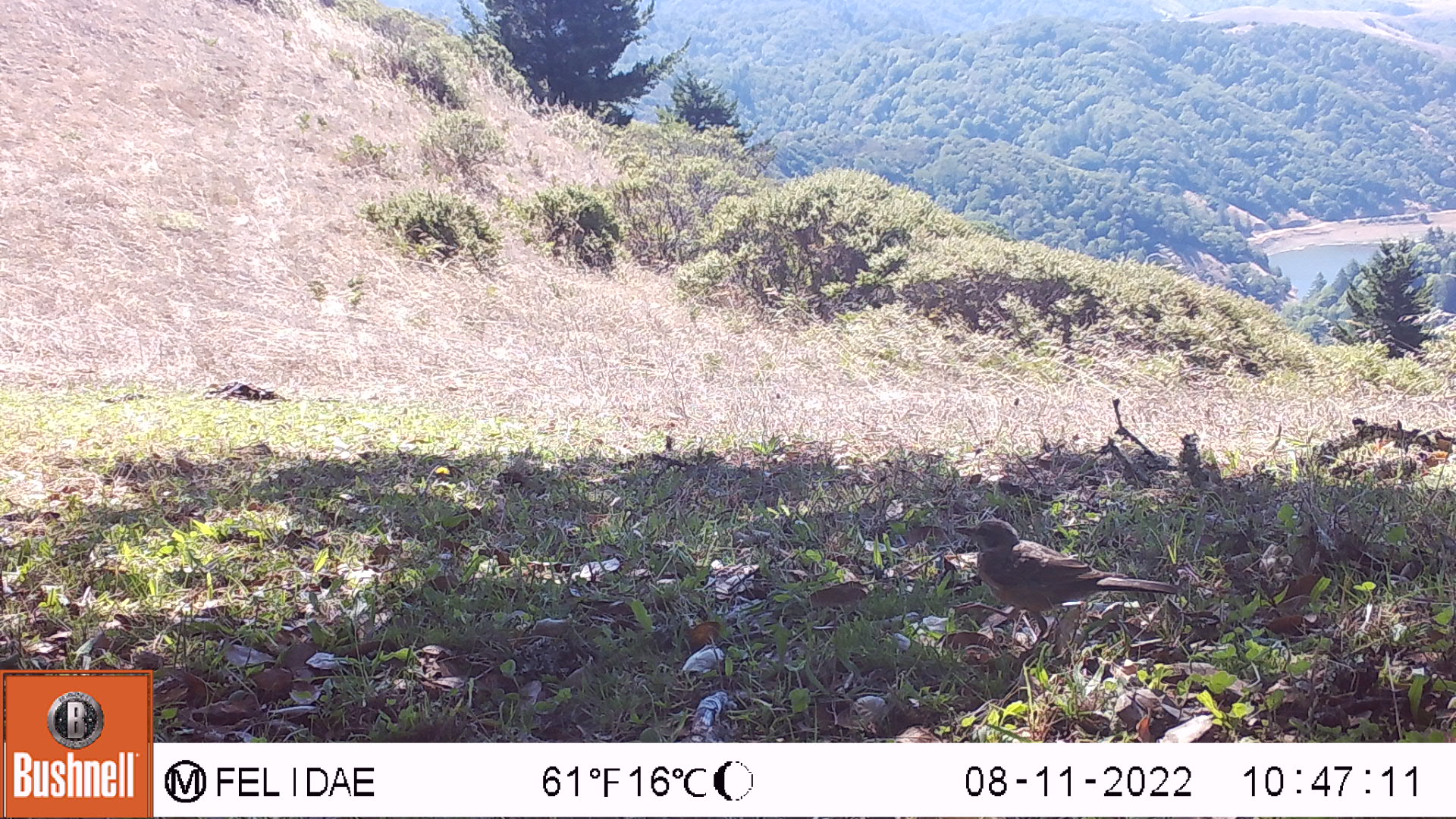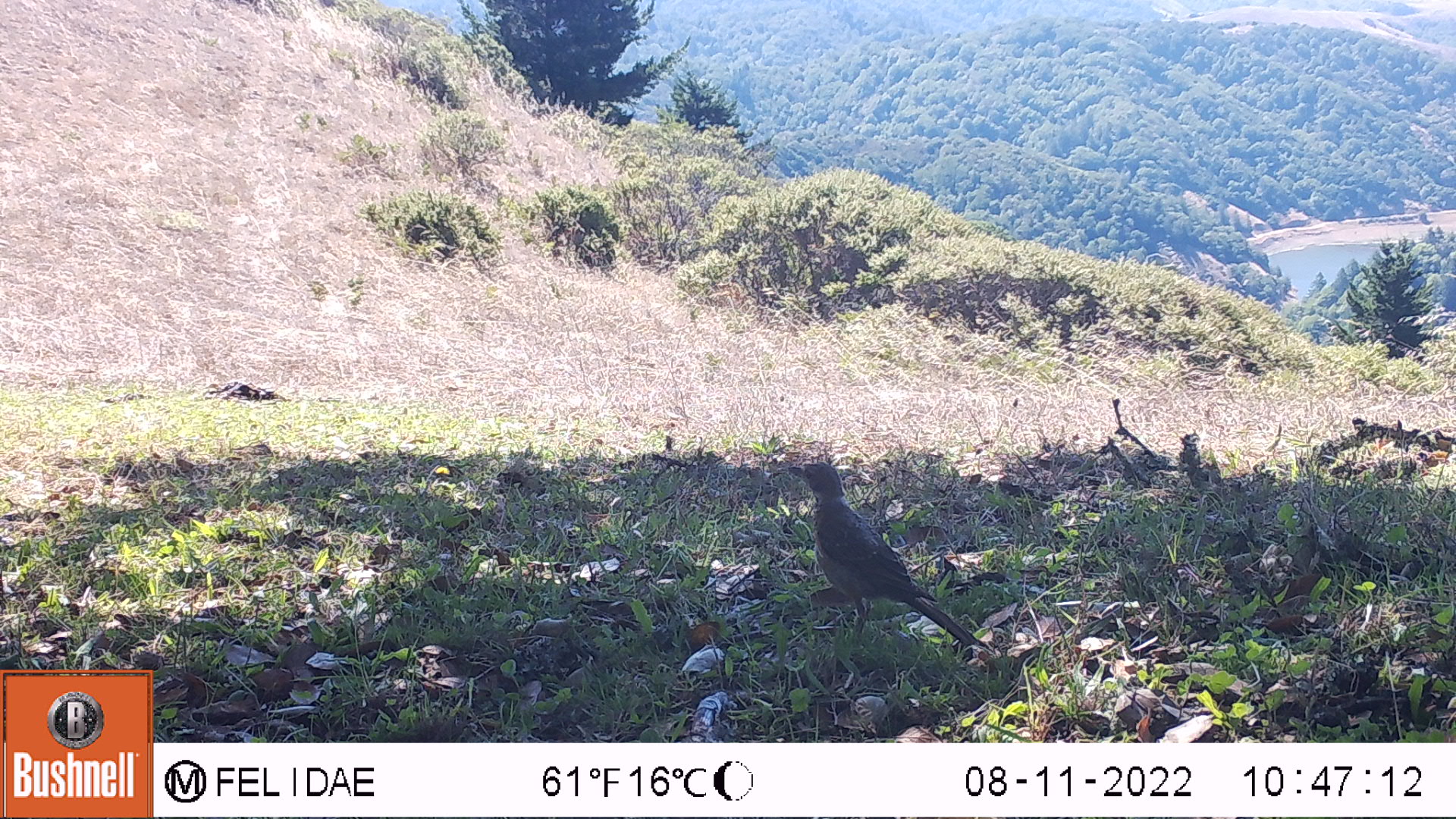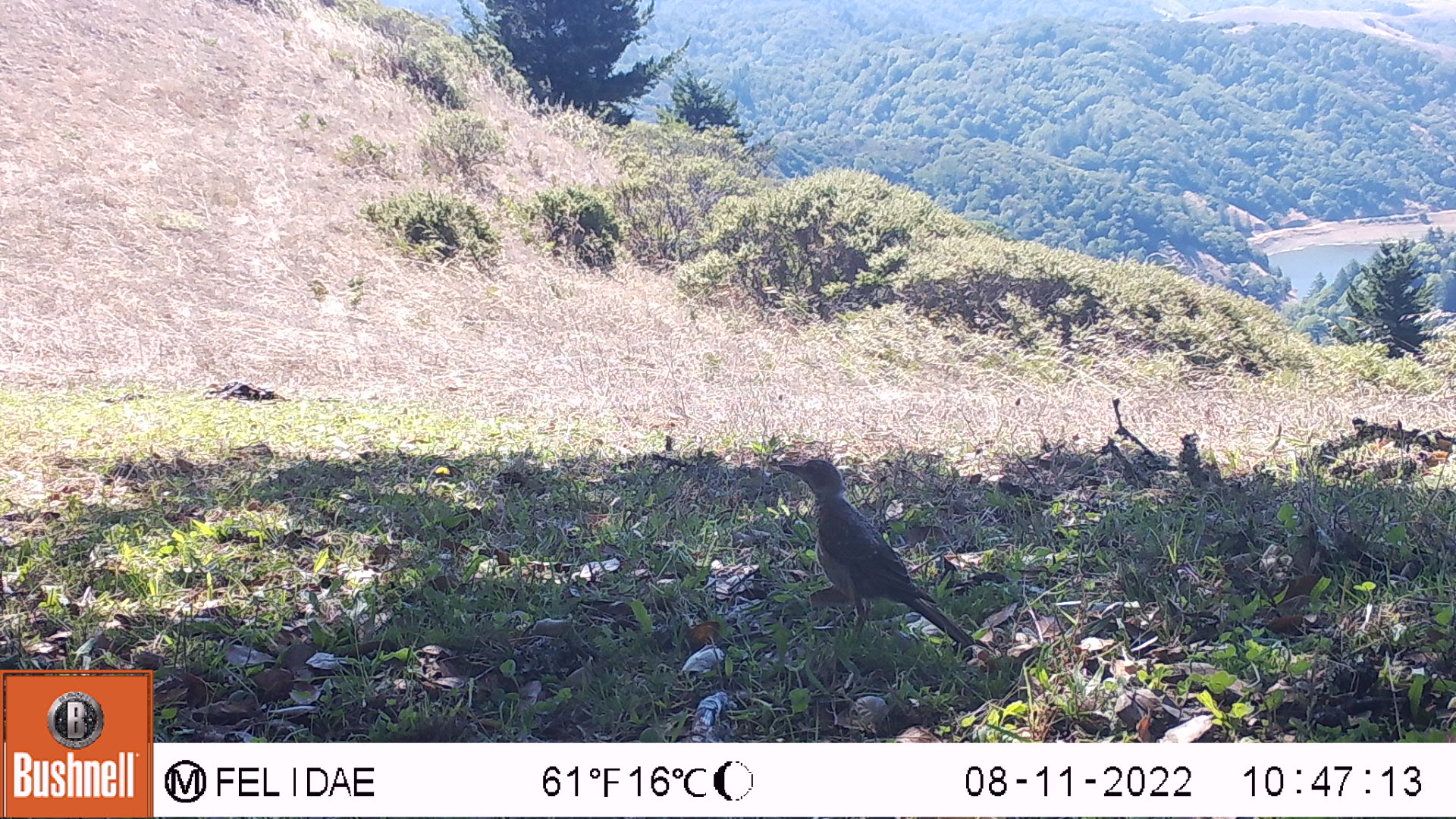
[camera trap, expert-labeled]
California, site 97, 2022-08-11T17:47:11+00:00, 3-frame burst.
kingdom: Animalia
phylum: Chordata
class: Aves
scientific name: Aves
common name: bird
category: unknown bird